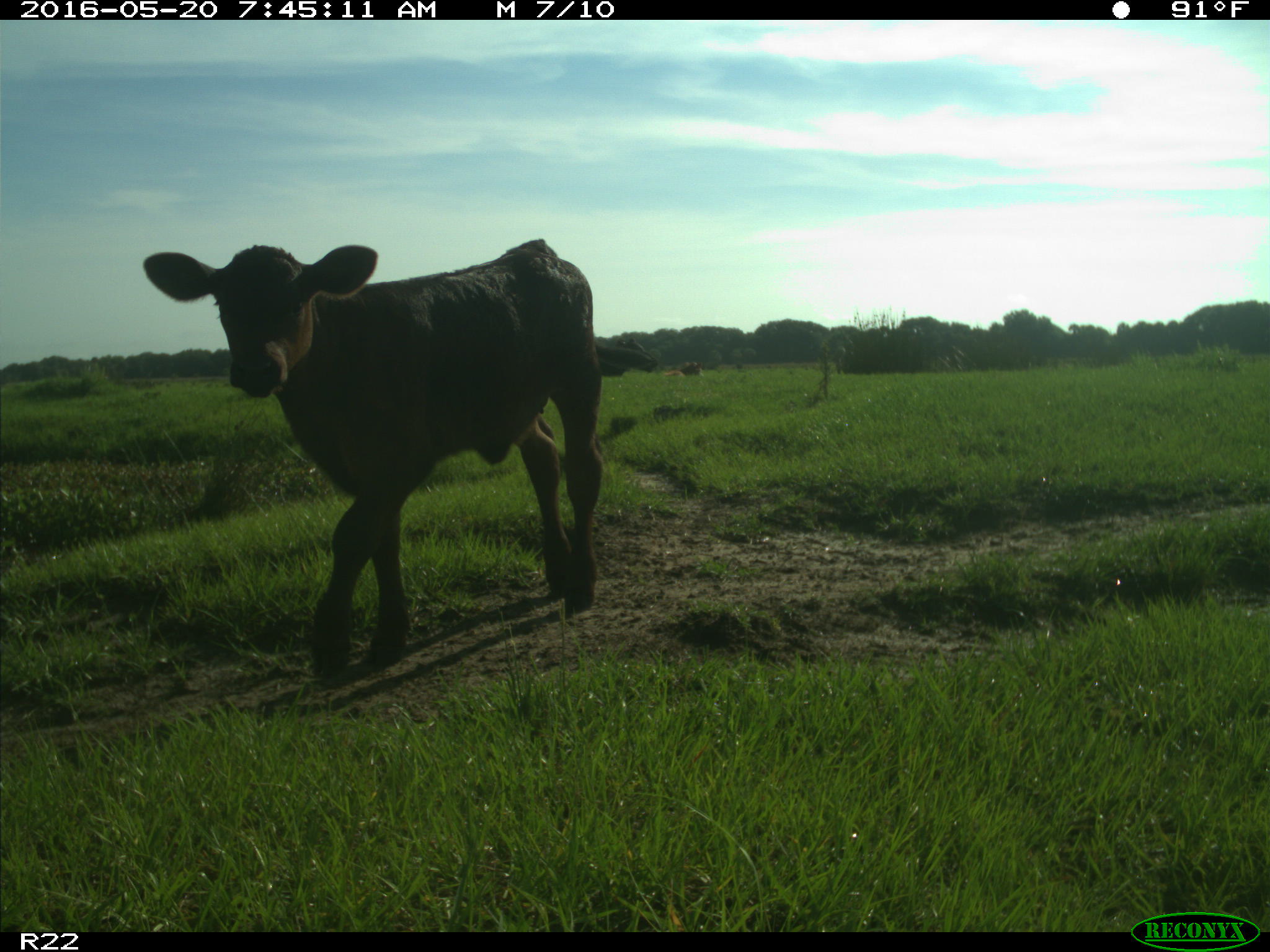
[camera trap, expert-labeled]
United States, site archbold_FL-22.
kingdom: Animalia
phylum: Chordata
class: Mammalia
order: Artiodactyla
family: Bovidae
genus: Bos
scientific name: Bos taurus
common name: domestic cow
Bos taurus (domestic cow).